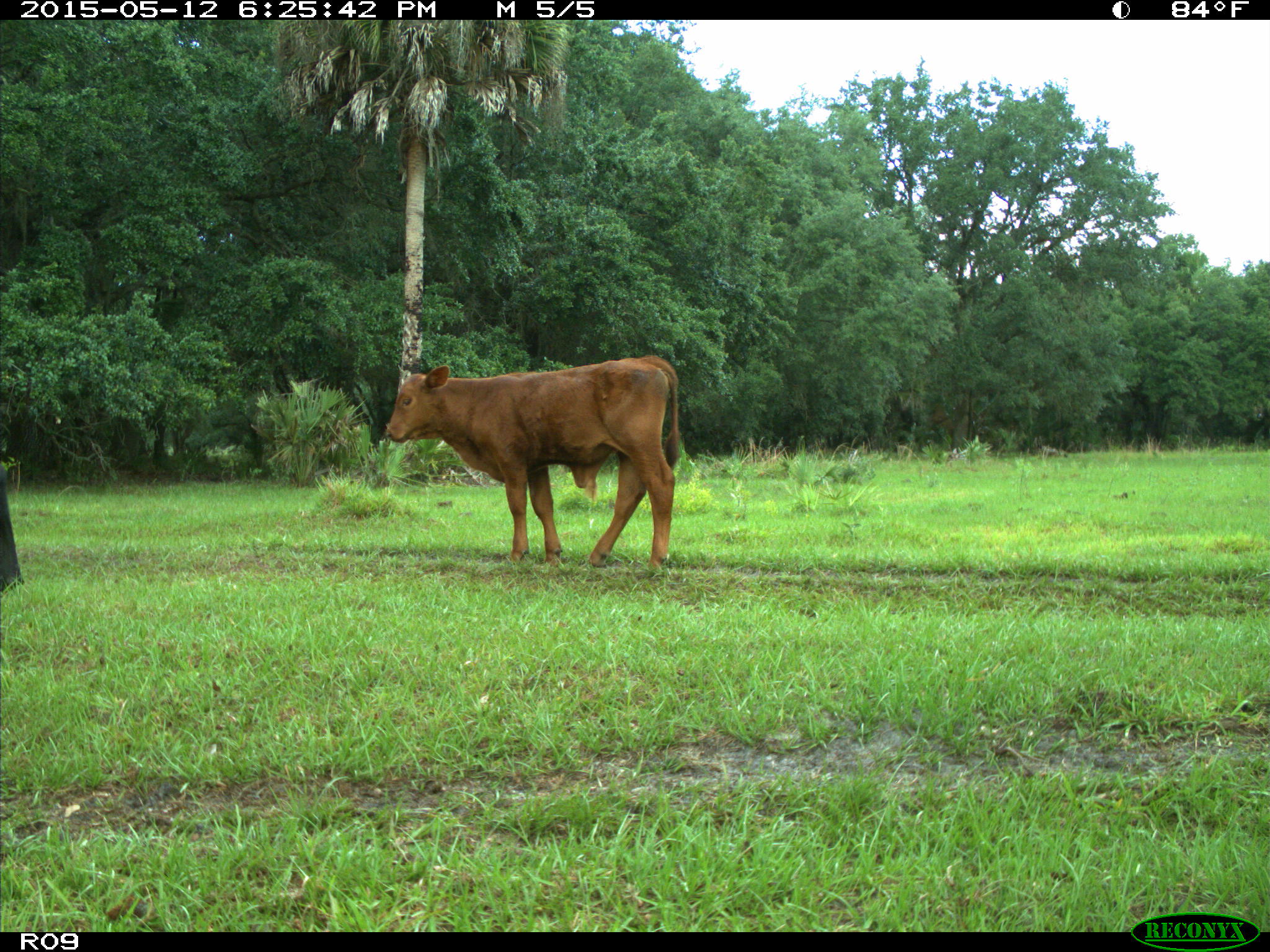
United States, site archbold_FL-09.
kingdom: Animalia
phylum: Chordata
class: Mammalia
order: Artiodactyla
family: Bovidae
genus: Bos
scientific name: Bos taurus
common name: domestic cow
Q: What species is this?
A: Bos taurus (domestic cow).